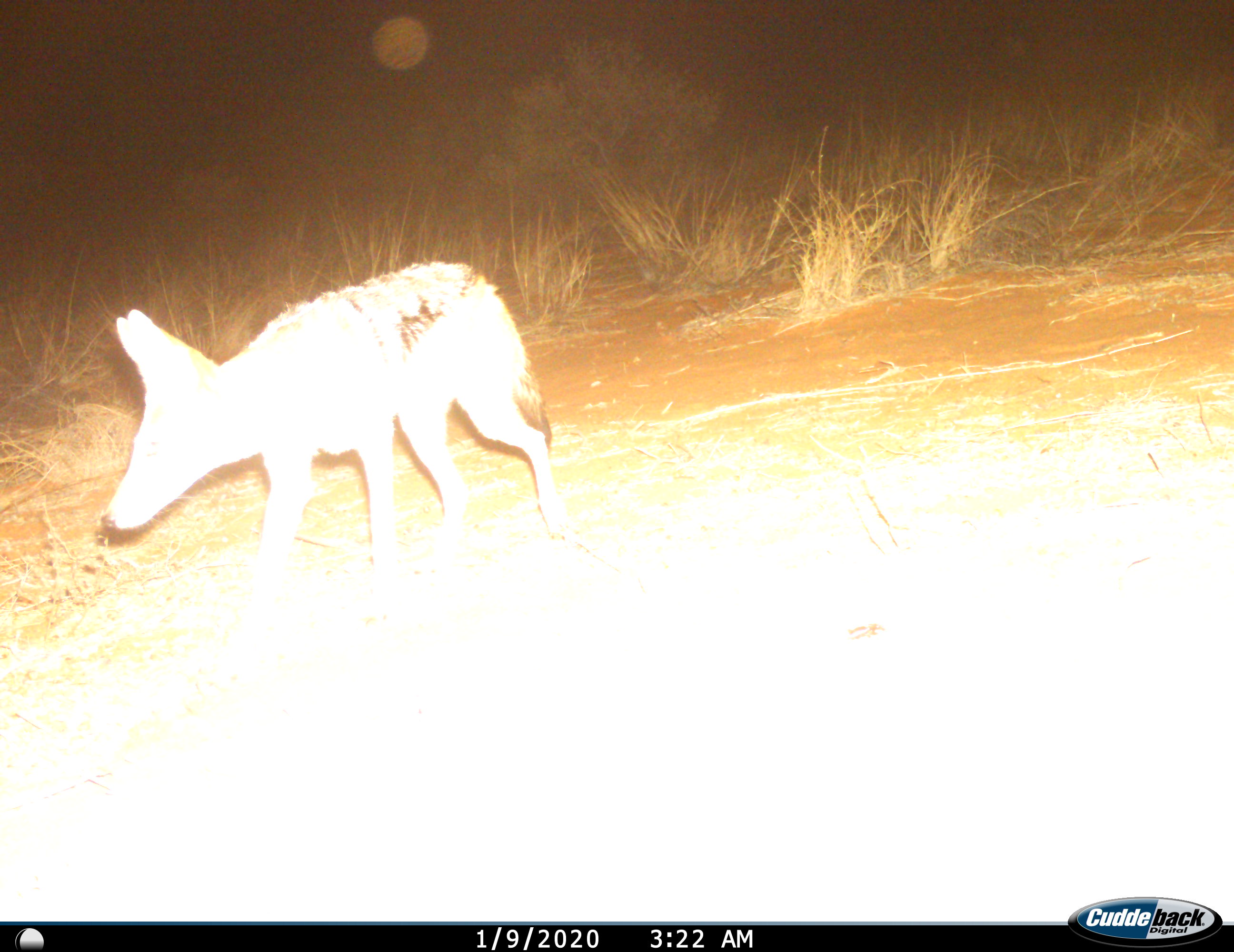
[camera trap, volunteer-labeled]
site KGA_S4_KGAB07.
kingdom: Animalia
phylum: Chordata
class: Mammalia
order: Carnivora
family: Canidae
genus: Lupulella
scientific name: Lupulella mesomelas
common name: black-backed jackal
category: jackalblackbacked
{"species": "jackalblackbacked (black-backed jackal) (Lupulella mesomelas)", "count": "1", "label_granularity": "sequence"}